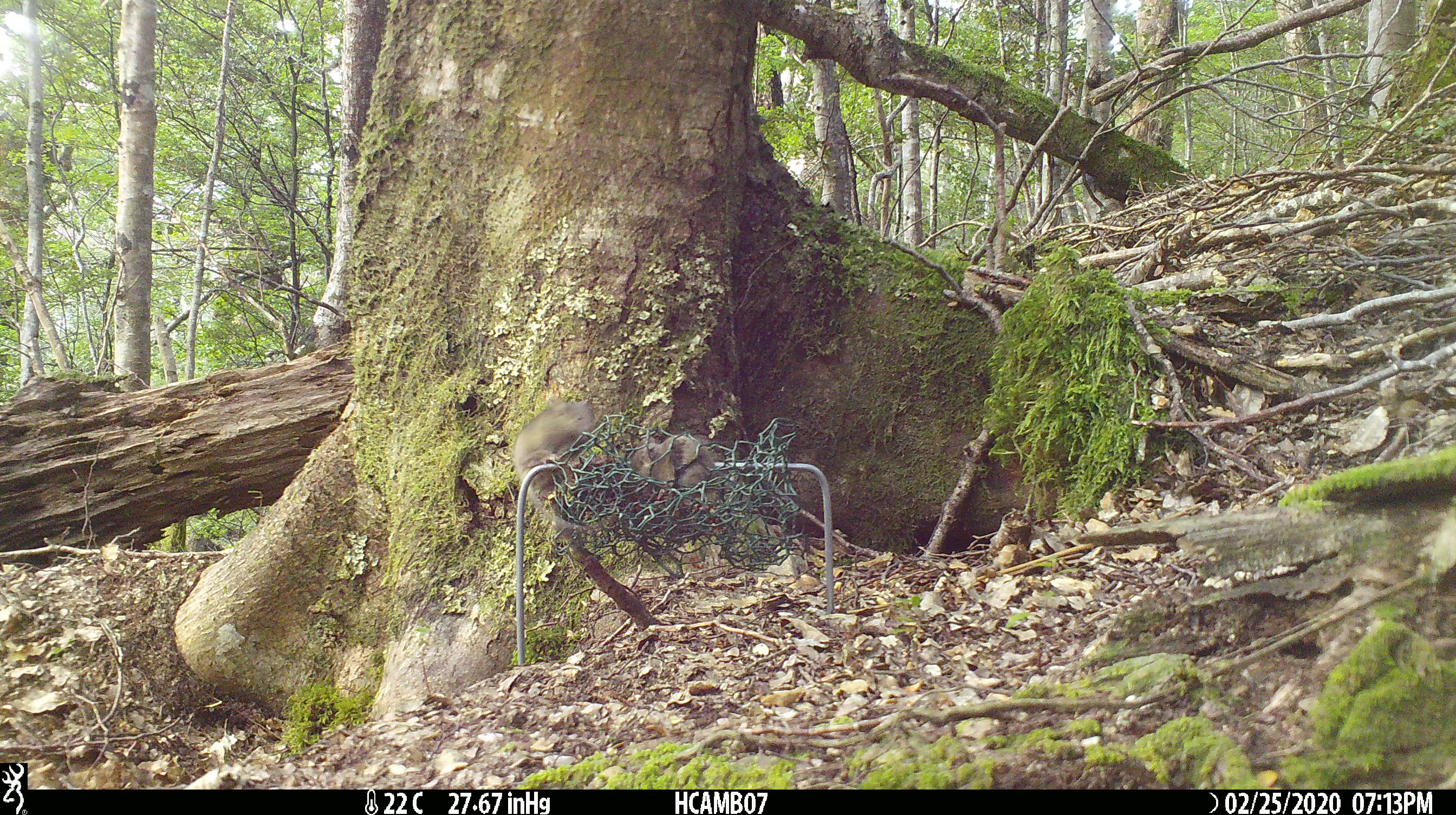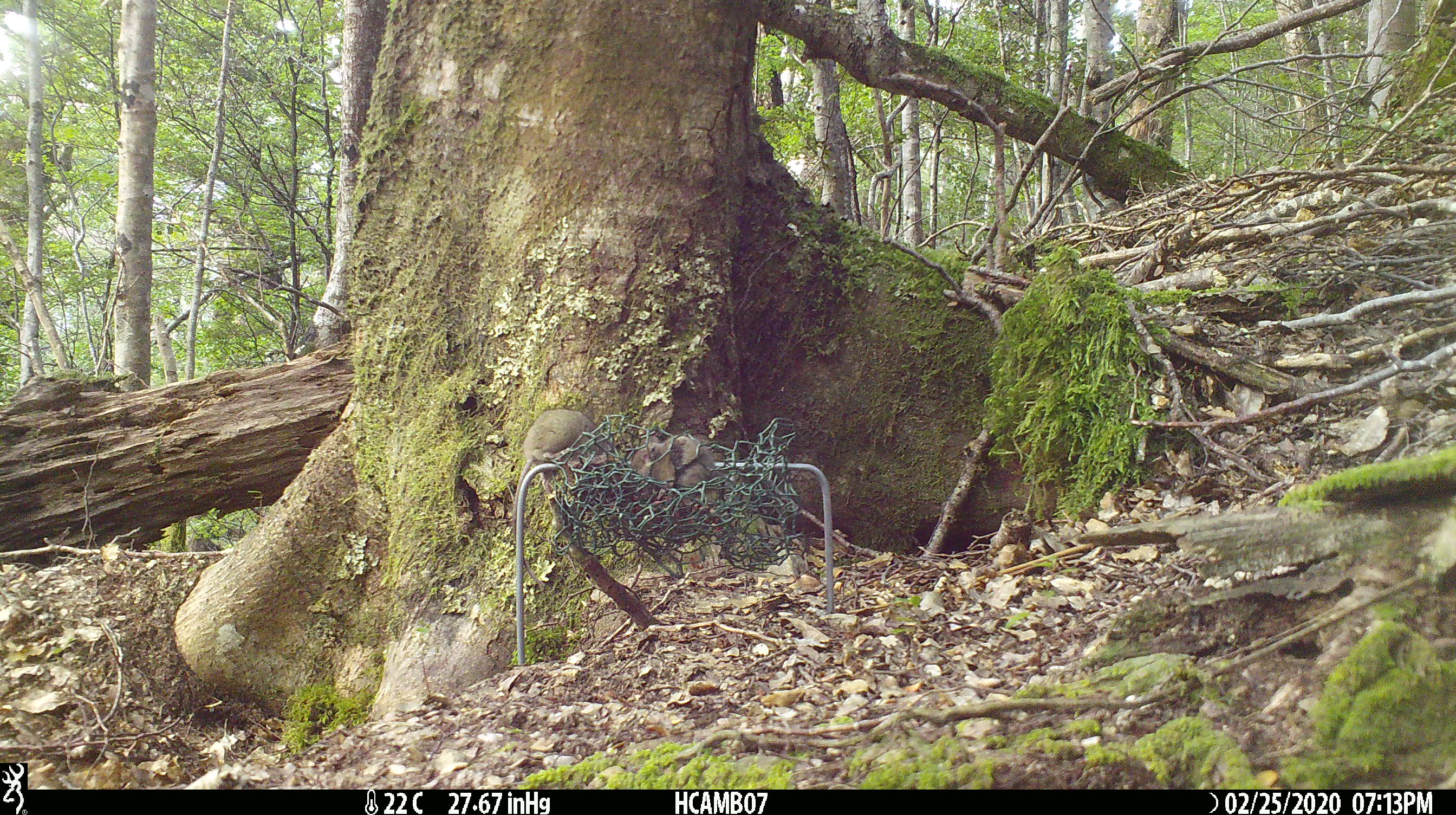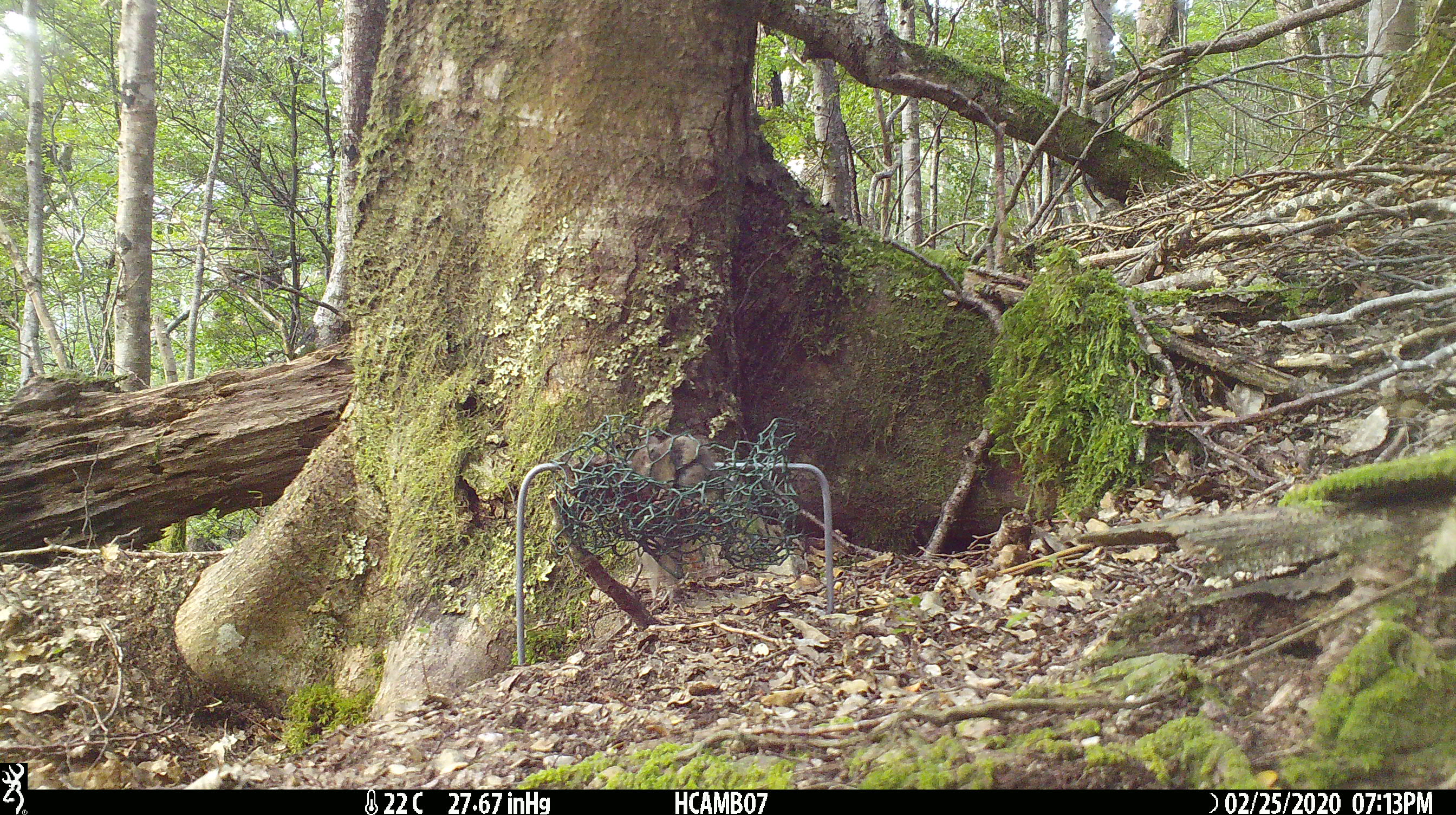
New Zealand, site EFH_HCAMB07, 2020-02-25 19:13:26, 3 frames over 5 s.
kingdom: Animalia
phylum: Chordata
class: Mammalia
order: Rodentia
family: Muridae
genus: Mus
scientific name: Mus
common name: mouse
Mouse (Mus).